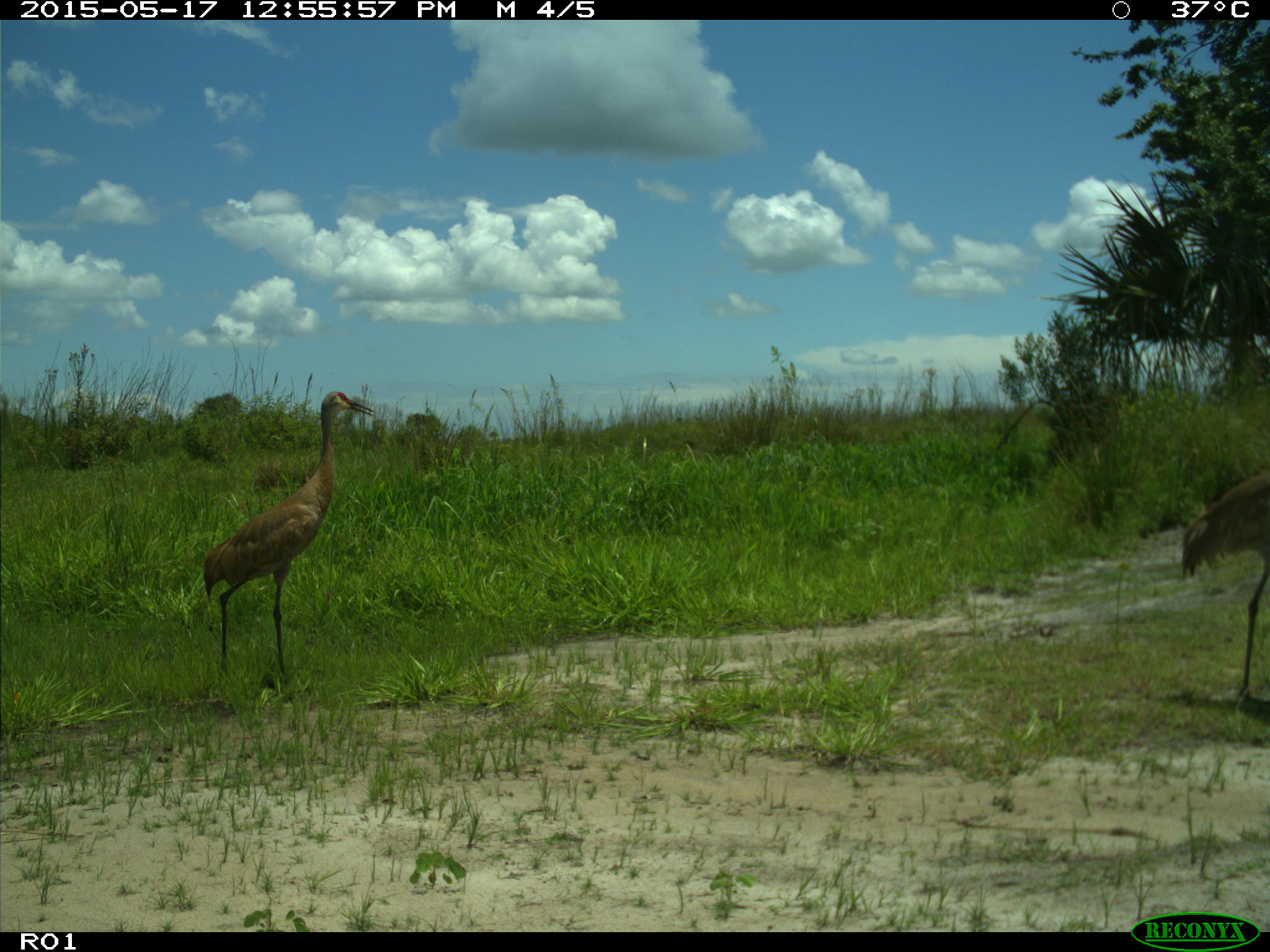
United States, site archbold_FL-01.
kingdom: Animalia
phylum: Chordata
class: Aves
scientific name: Aves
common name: birds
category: unidentified bird